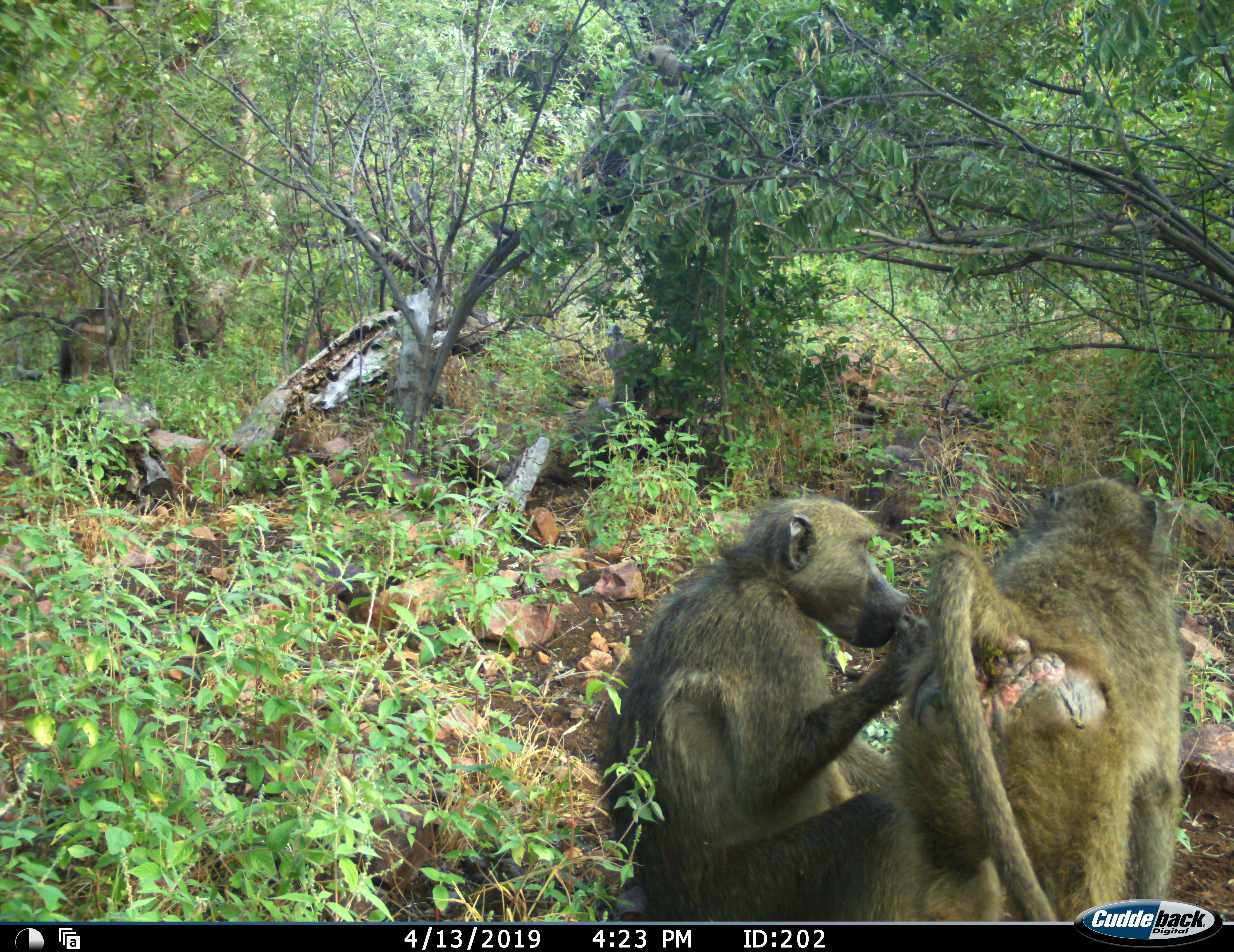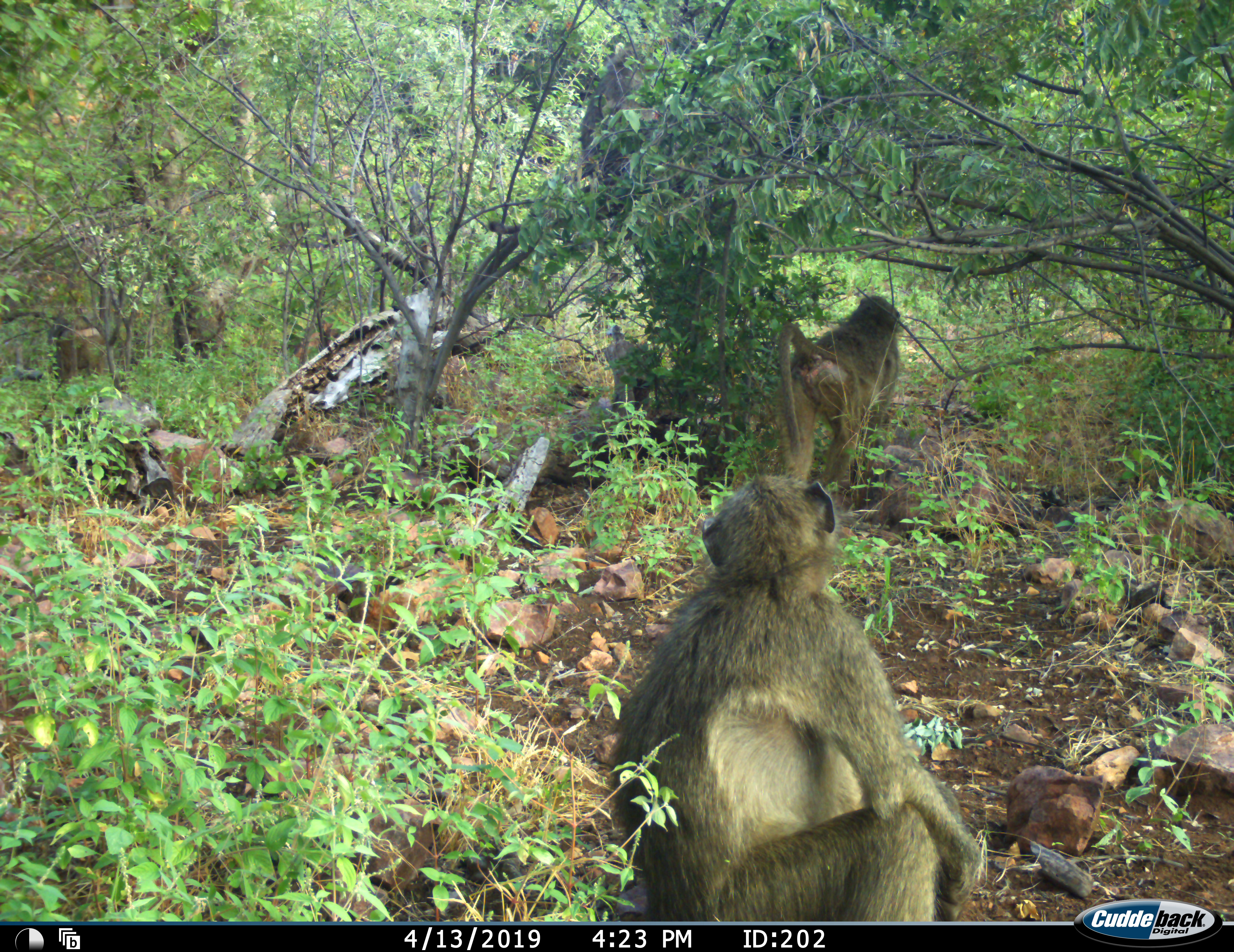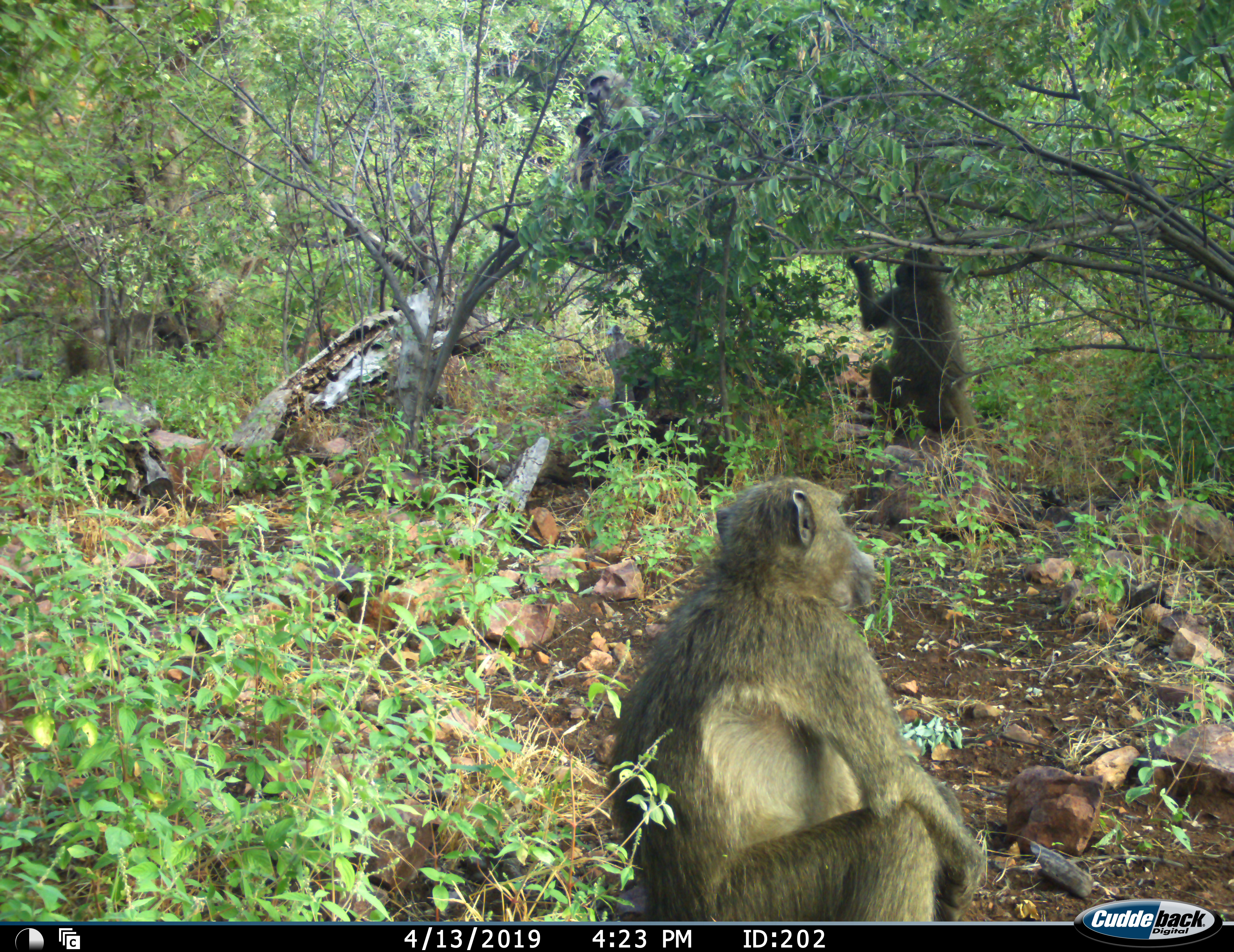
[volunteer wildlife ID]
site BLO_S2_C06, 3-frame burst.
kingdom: Animalia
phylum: Chordata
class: Mammalia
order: Primates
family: Cercopithecidae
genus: Papio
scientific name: Papio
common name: baboon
Baboon (Papio), count 3. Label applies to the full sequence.